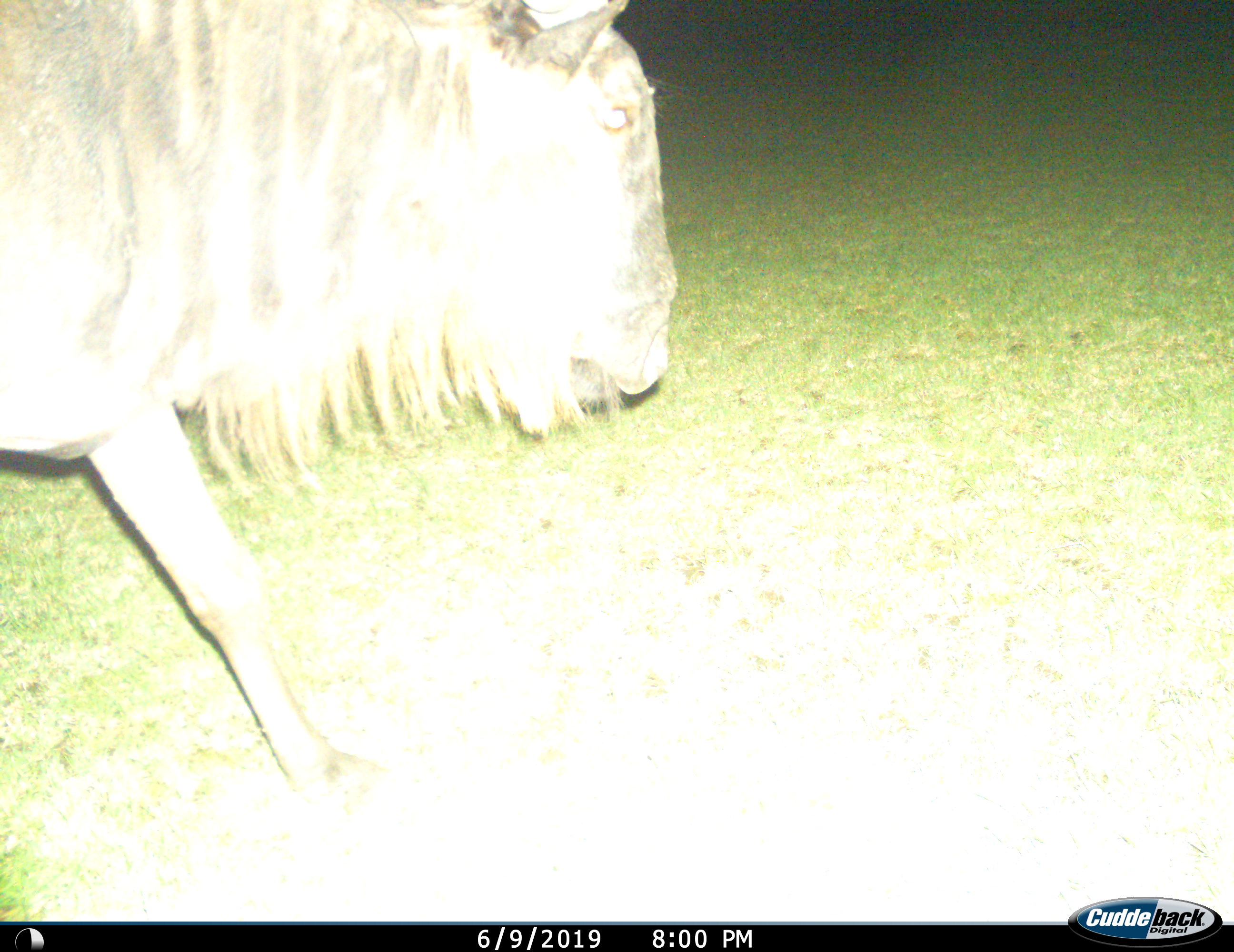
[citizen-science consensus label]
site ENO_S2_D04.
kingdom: Animalia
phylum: Chordata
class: Mammalia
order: Artiodactyla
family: Bovidae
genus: Connochaetes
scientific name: Connochaetes taurinus taurinus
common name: blue wildebeest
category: wildebeestblue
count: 1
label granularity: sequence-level